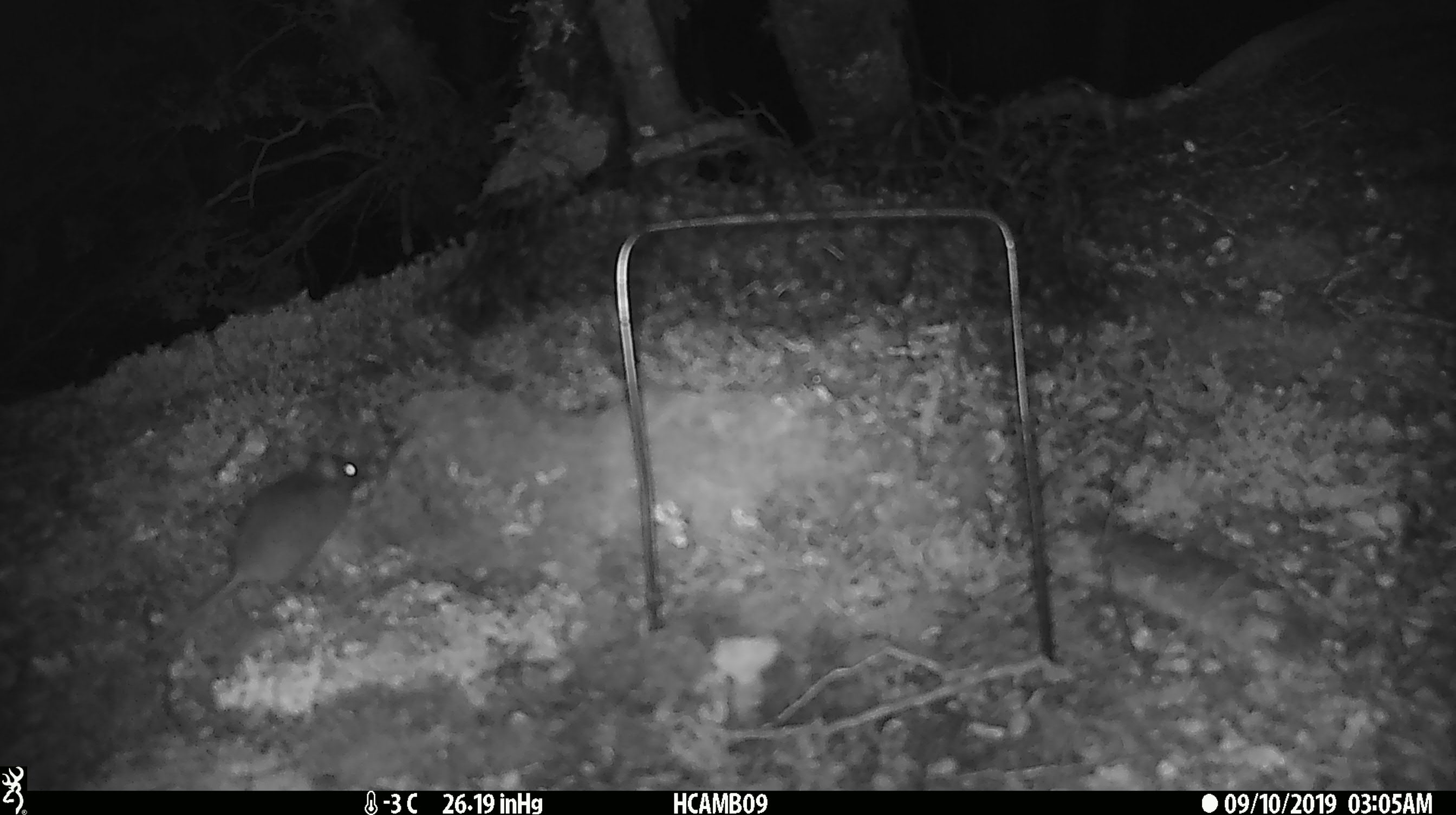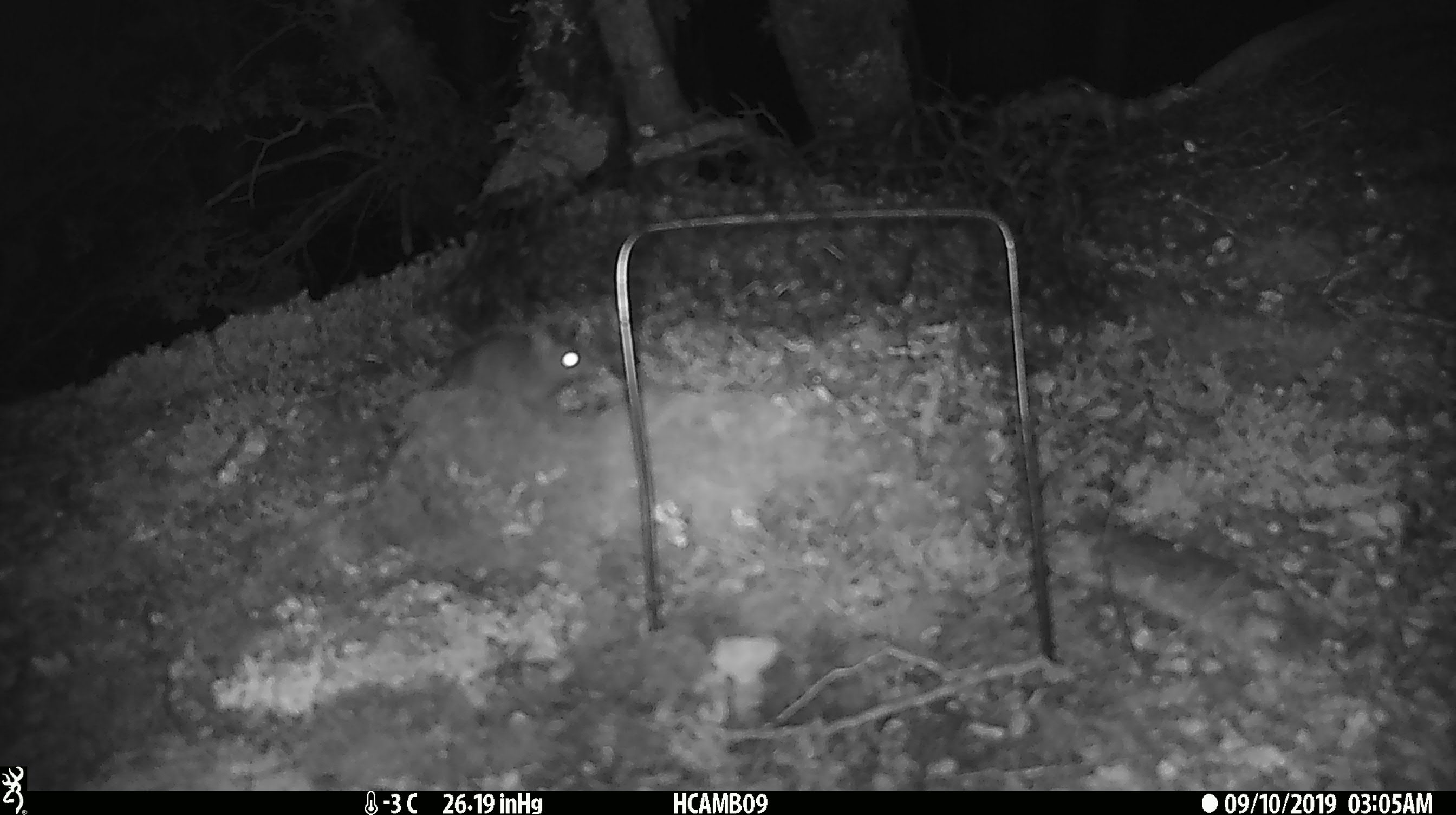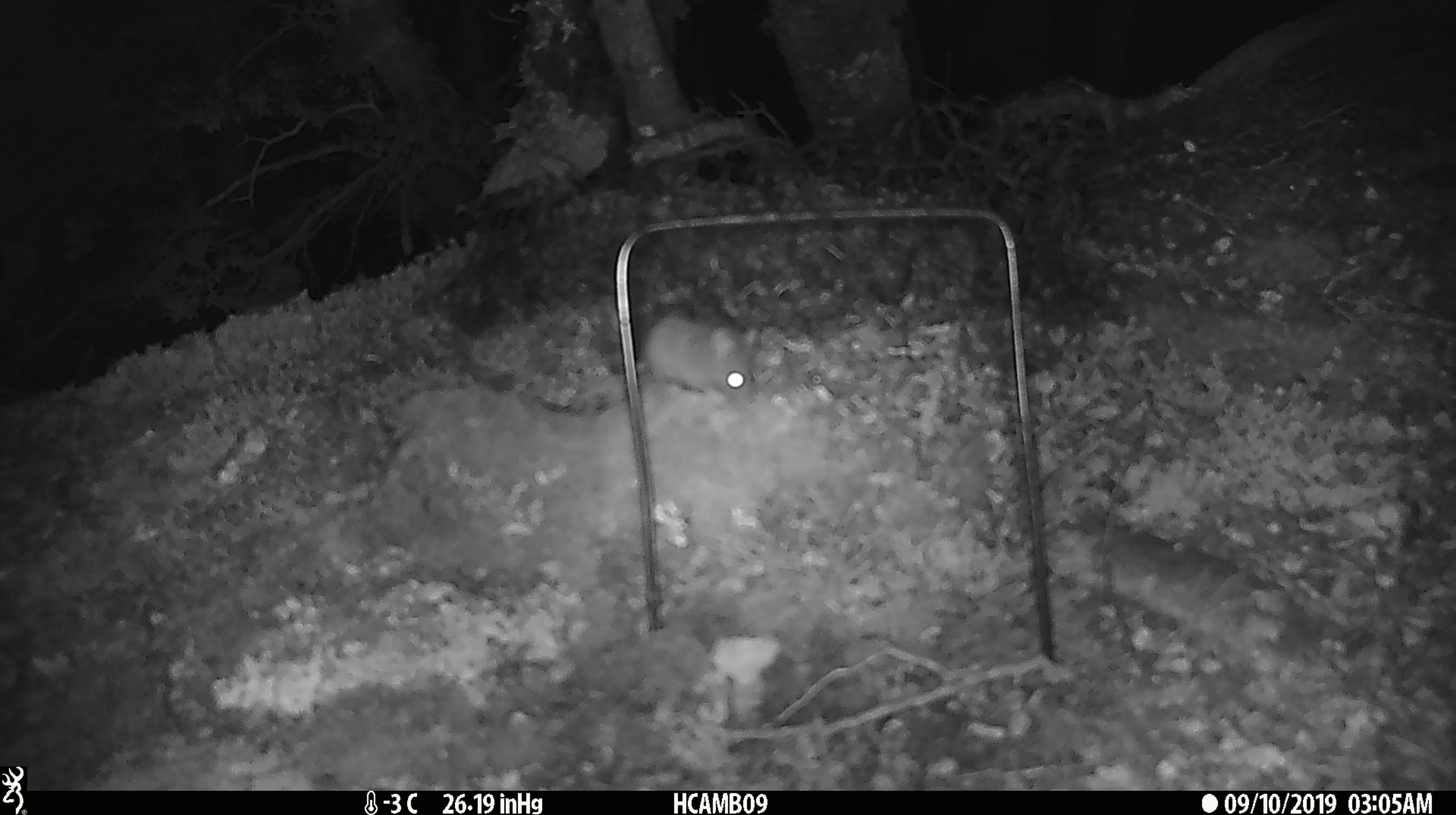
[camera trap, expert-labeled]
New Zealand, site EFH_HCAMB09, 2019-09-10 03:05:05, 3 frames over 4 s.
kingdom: Animalia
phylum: Chordata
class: Mammalia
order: Rodentia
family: Muridae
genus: Mus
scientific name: Mus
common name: mouse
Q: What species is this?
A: Mouse (Mus).